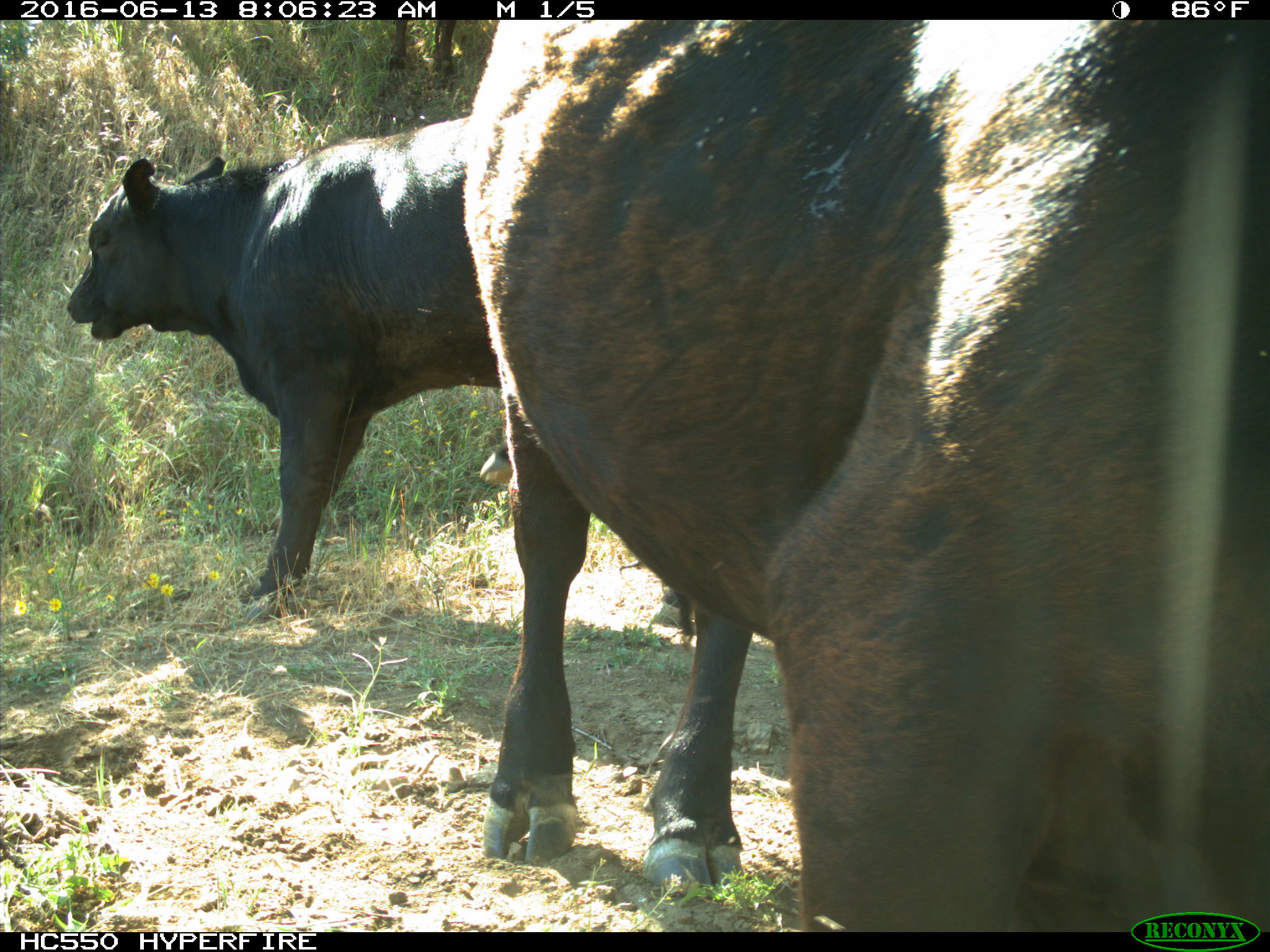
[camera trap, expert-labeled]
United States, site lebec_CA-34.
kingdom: Animalia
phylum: Chordata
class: Mammalia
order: Artiodactyla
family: Bovidae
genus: Bos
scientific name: Bos taurus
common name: domestic cow